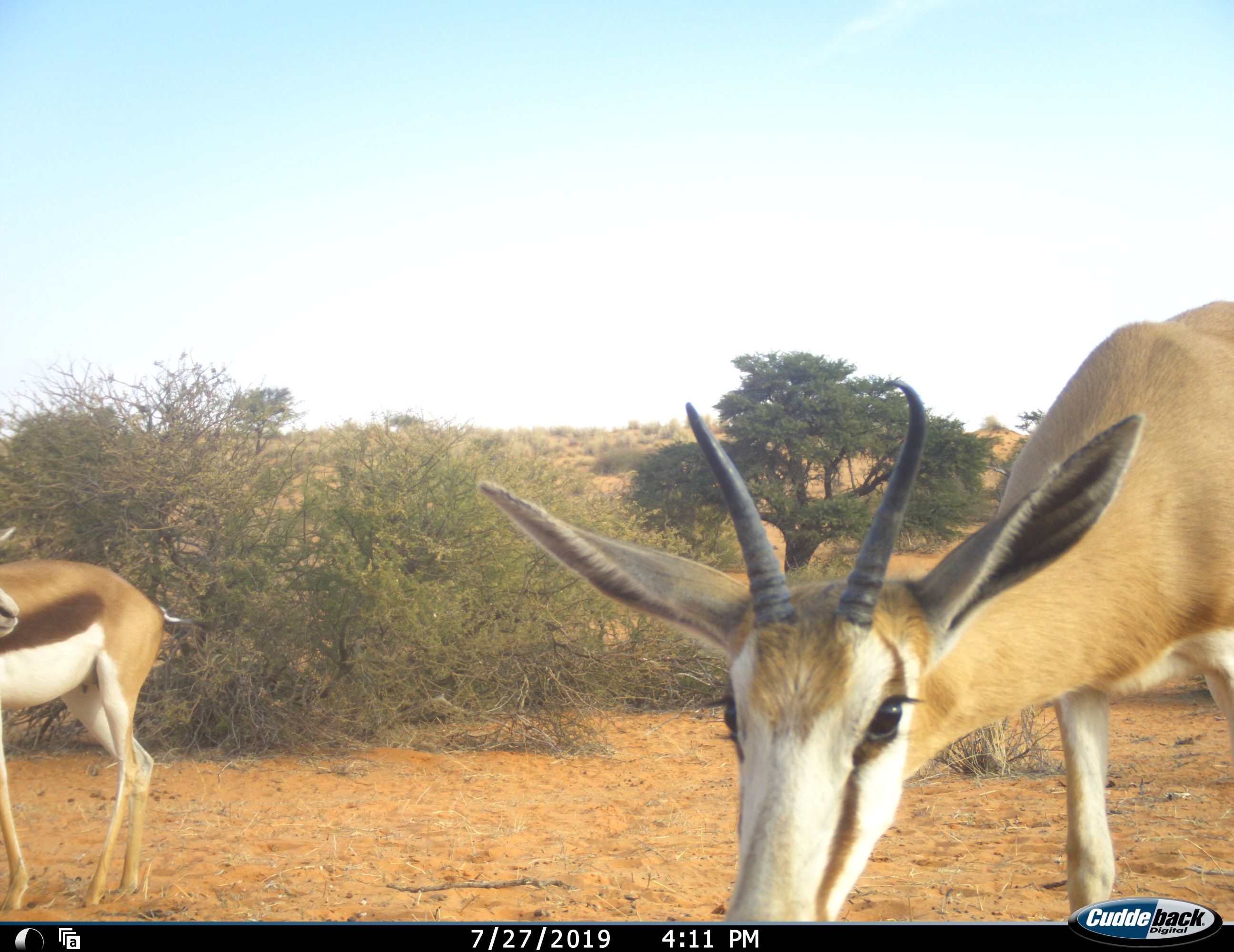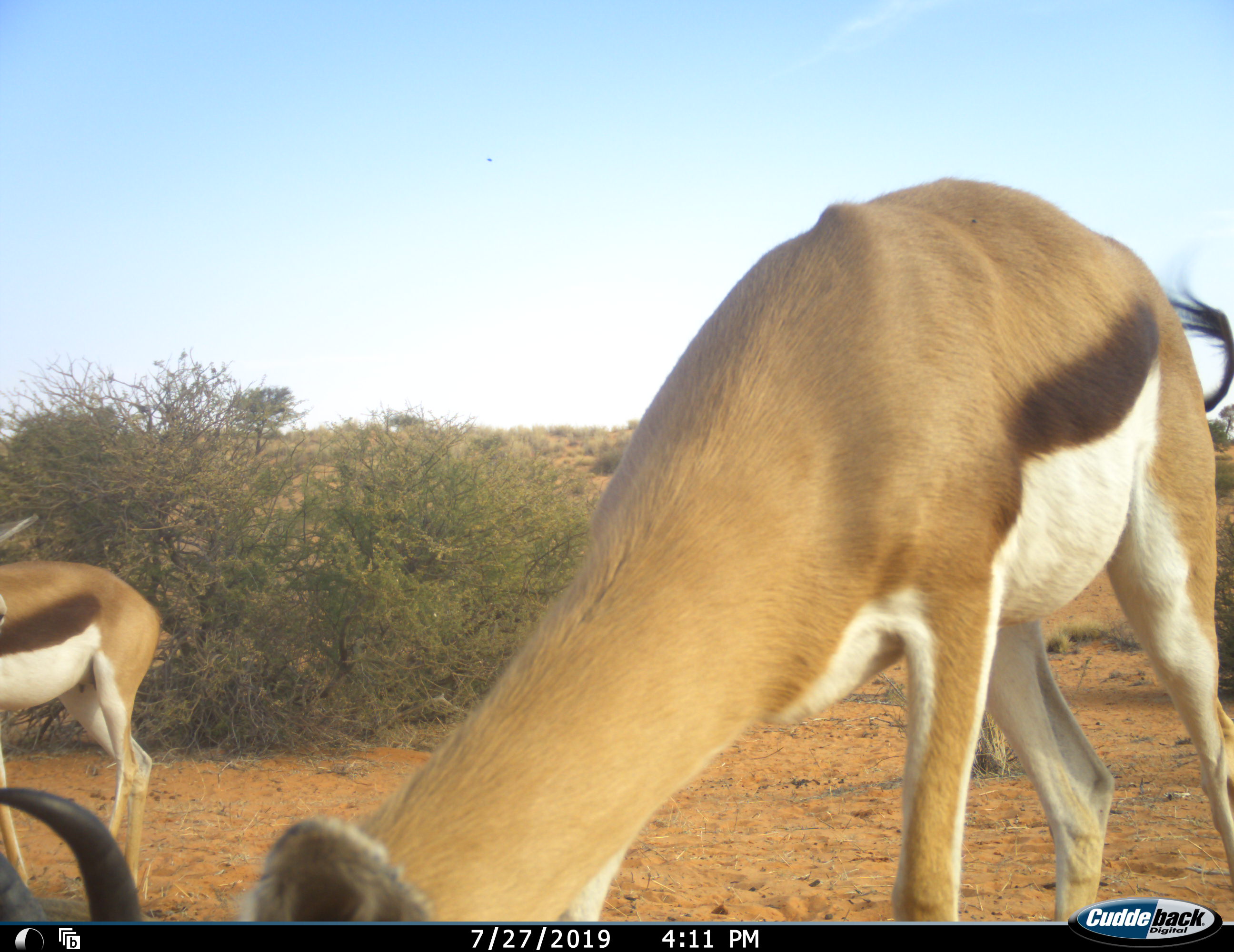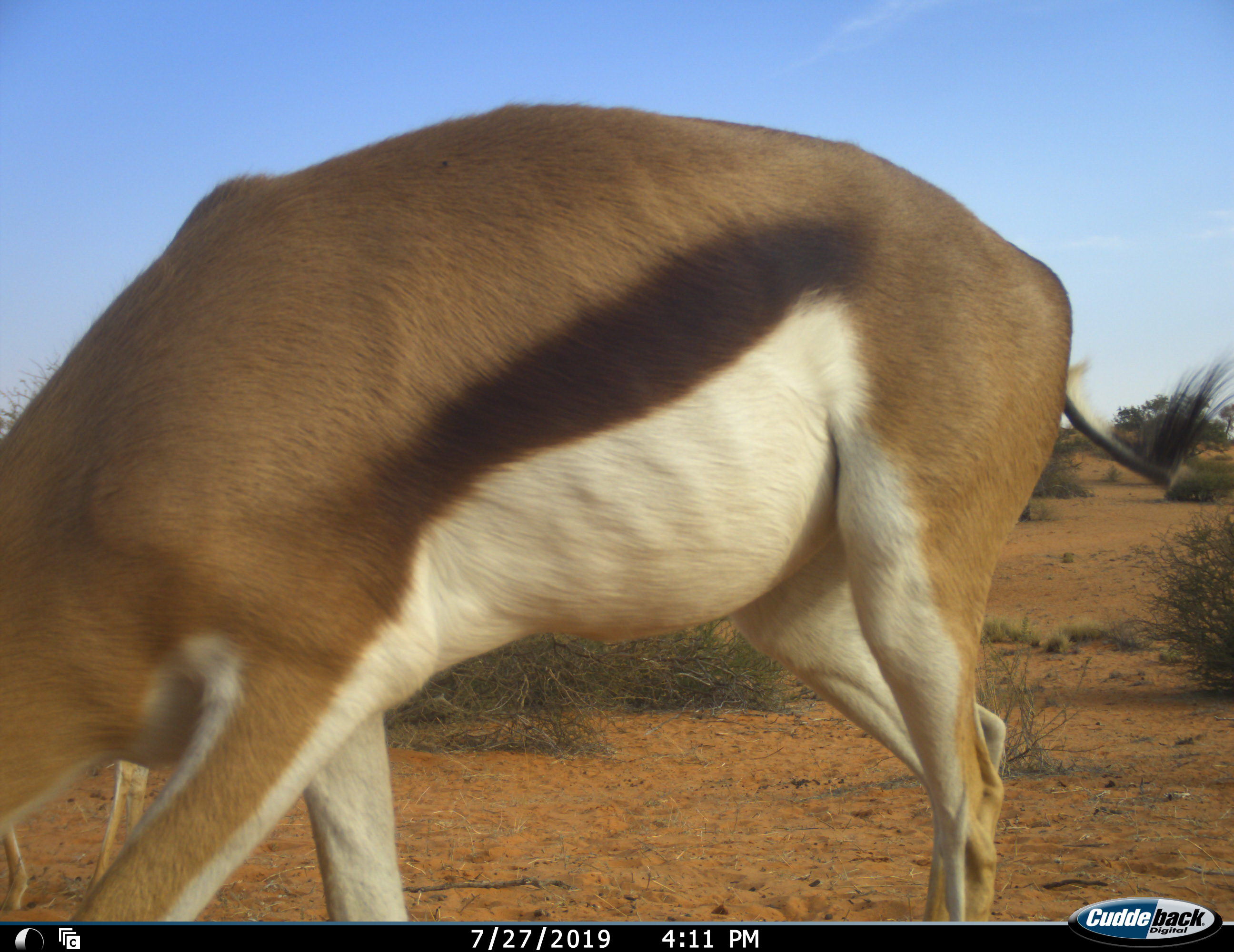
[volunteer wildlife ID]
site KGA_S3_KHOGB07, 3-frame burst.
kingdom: Animalia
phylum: Chordata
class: Mammalia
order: Artiodactyla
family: Bovidae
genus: Antidorcas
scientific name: Antidorcas marsupialis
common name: springbok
Springbok (Antidorcas marsupialis), count 2. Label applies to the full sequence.